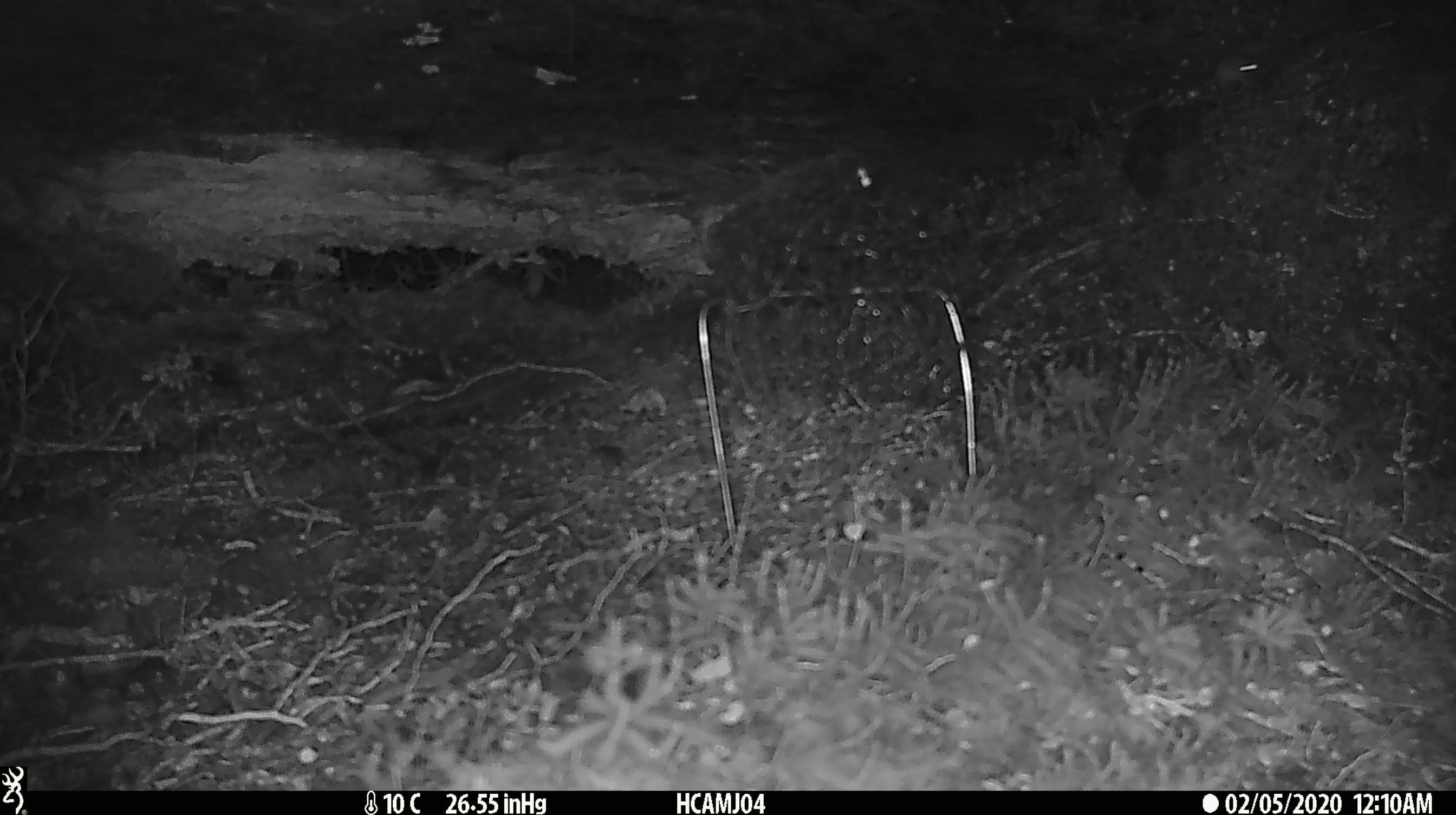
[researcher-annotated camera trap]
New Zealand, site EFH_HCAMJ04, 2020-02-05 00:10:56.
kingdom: Animalia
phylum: Chordata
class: Mammalia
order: Rodentia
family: Muridae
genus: Mus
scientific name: Mus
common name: mouse